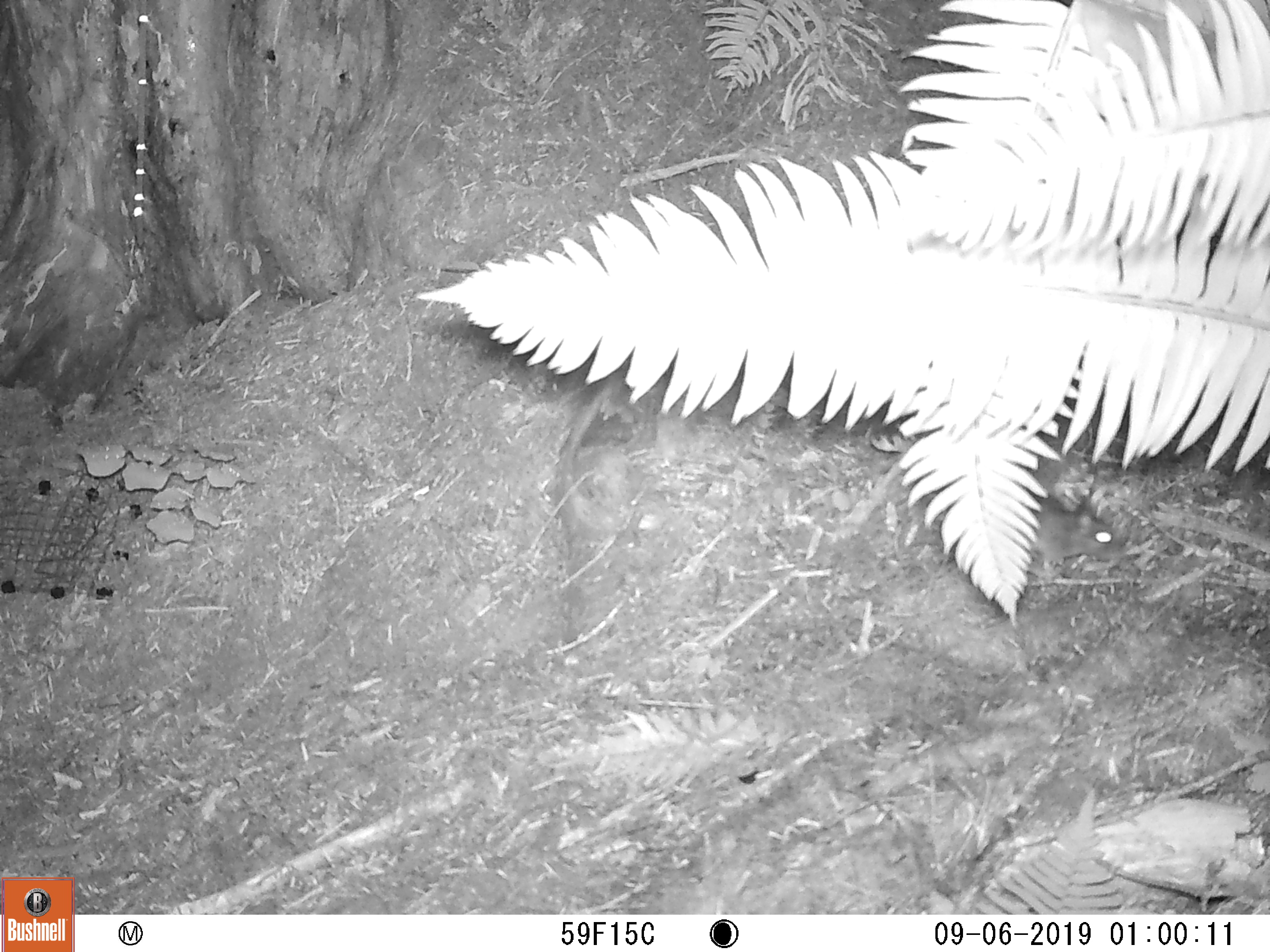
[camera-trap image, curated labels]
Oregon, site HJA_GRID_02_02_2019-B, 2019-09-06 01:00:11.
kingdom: Animalia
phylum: Chordata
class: Mammalia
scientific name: Mammalia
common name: small mammal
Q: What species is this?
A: Small mammal (Mammalia).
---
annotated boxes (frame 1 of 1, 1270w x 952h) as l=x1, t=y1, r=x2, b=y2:
small mammal: l=1017, t=487, r=1149, b=581